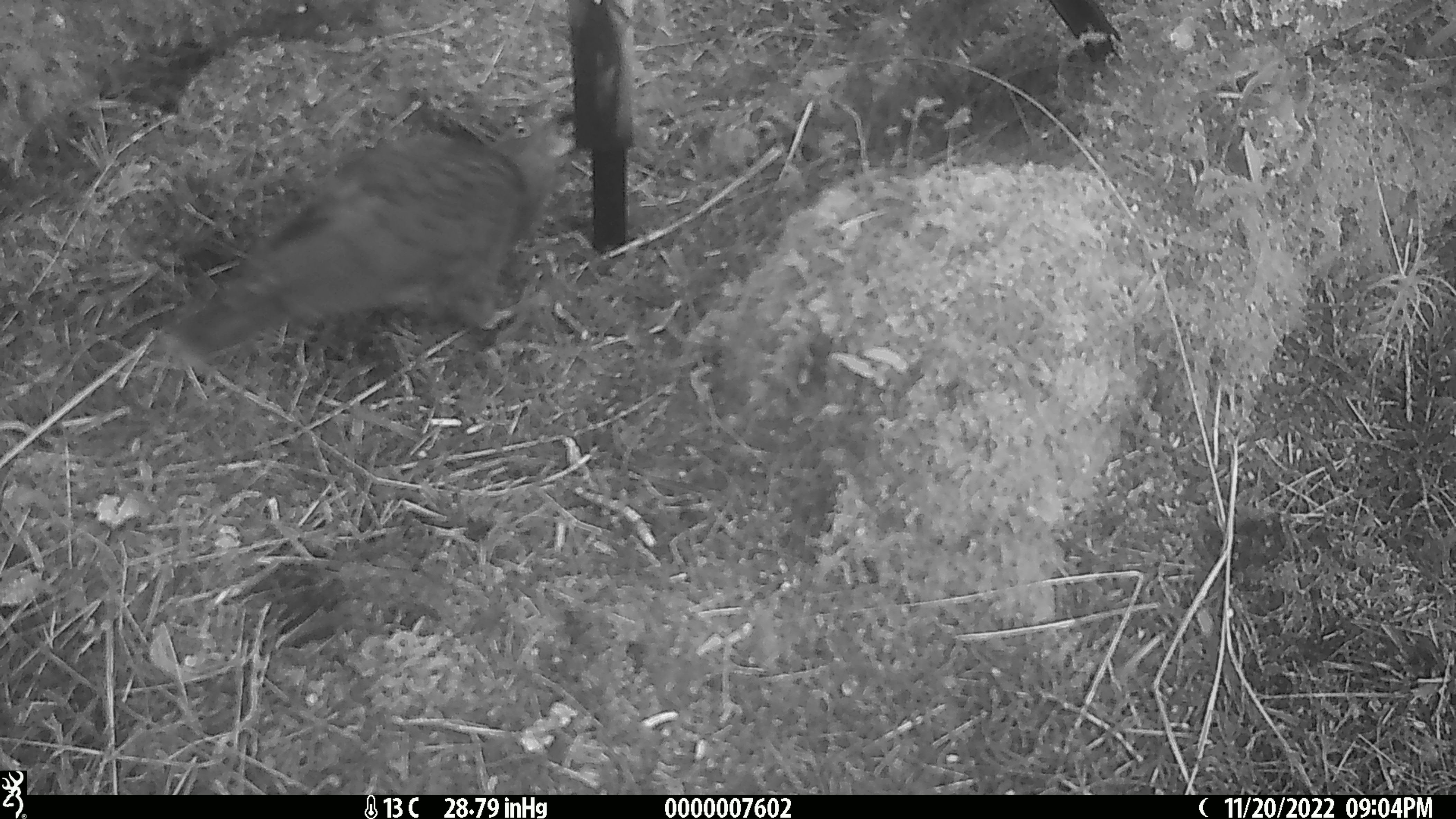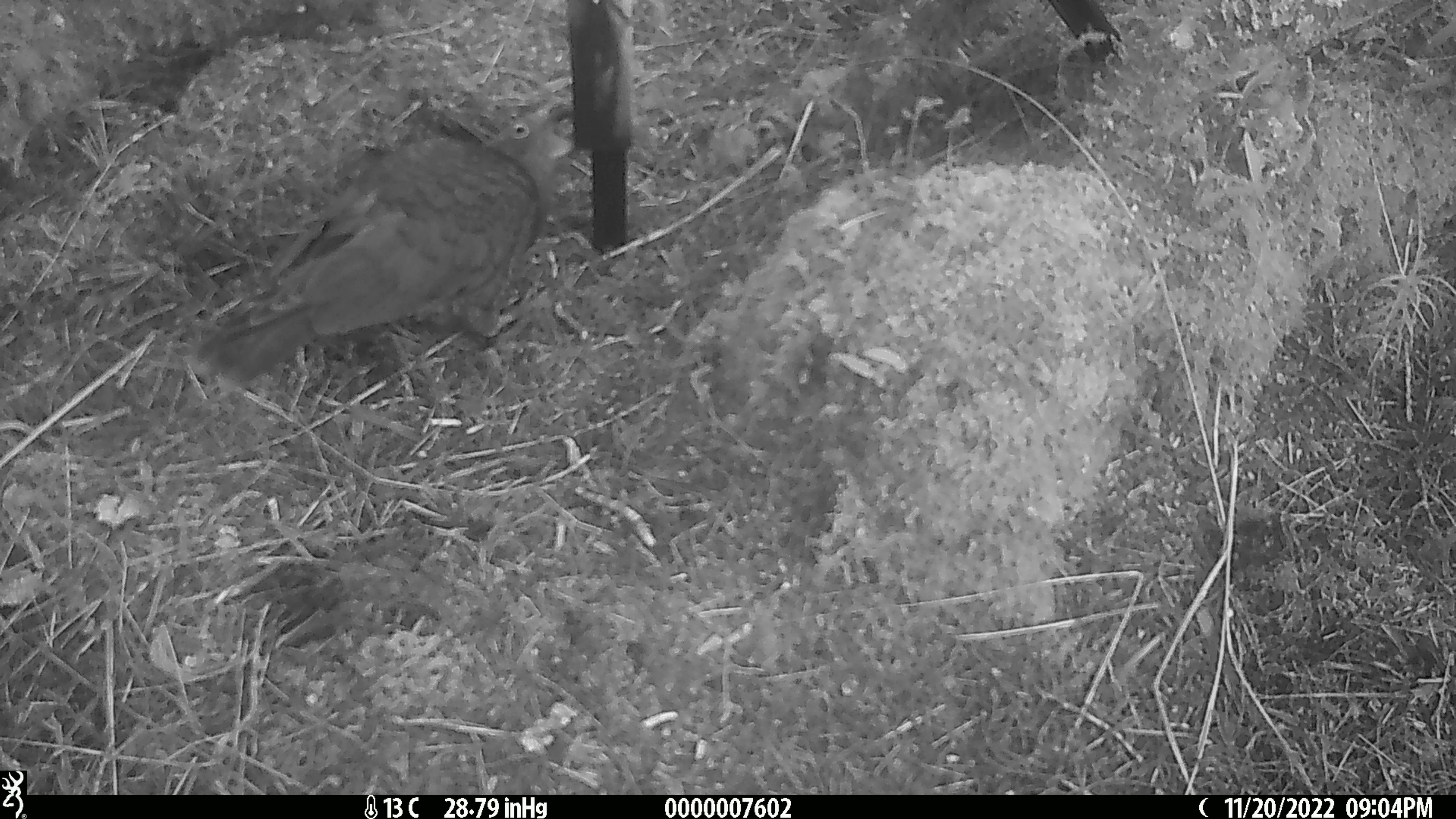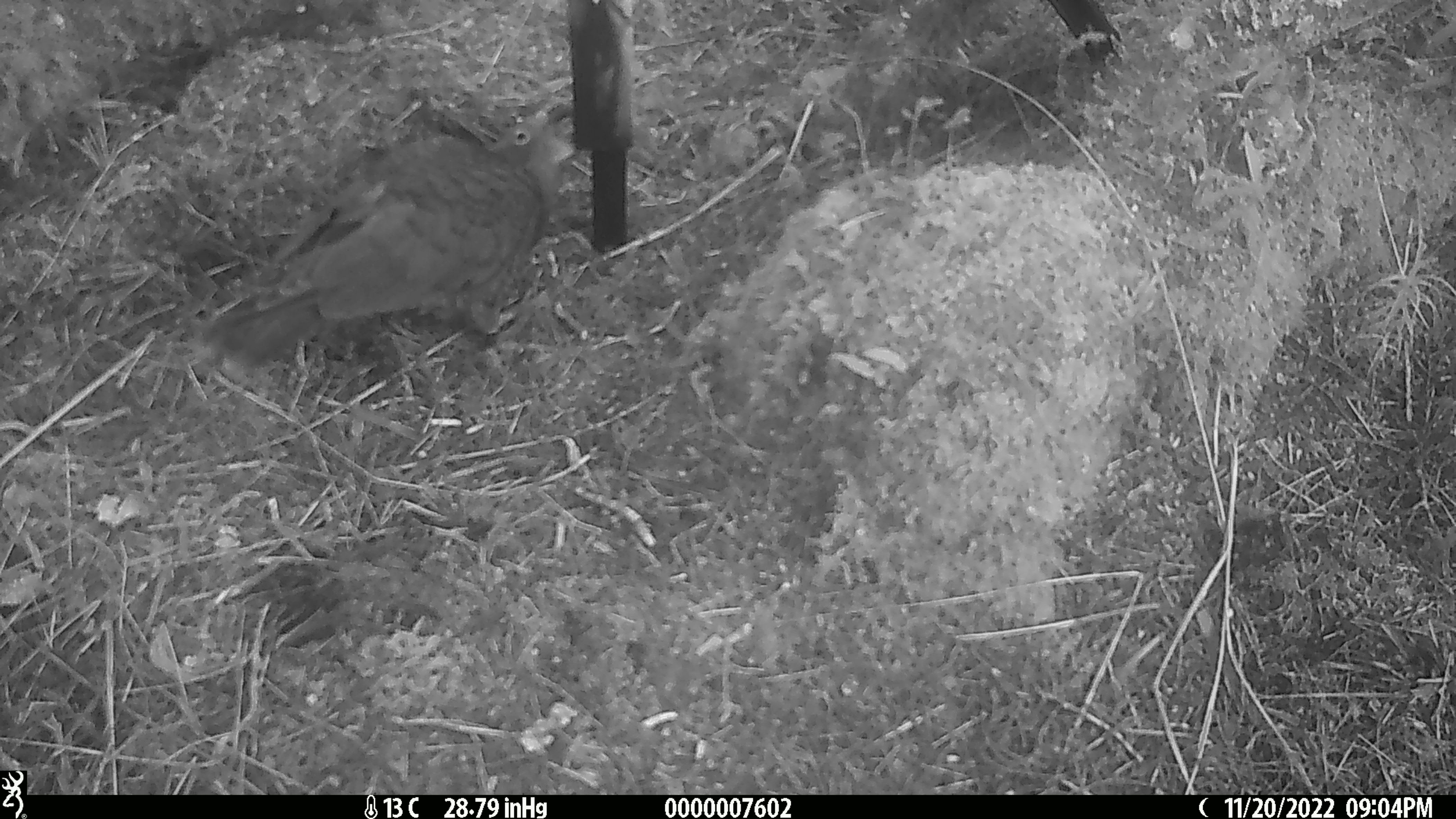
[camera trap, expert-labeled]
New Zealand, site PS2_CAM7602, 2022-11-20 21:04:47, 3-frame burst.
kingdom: Animalia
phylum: Chordata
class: Aves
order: Psittaciformes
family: Strigopidae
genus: Nestor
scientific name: Nestor notabilis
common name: kea